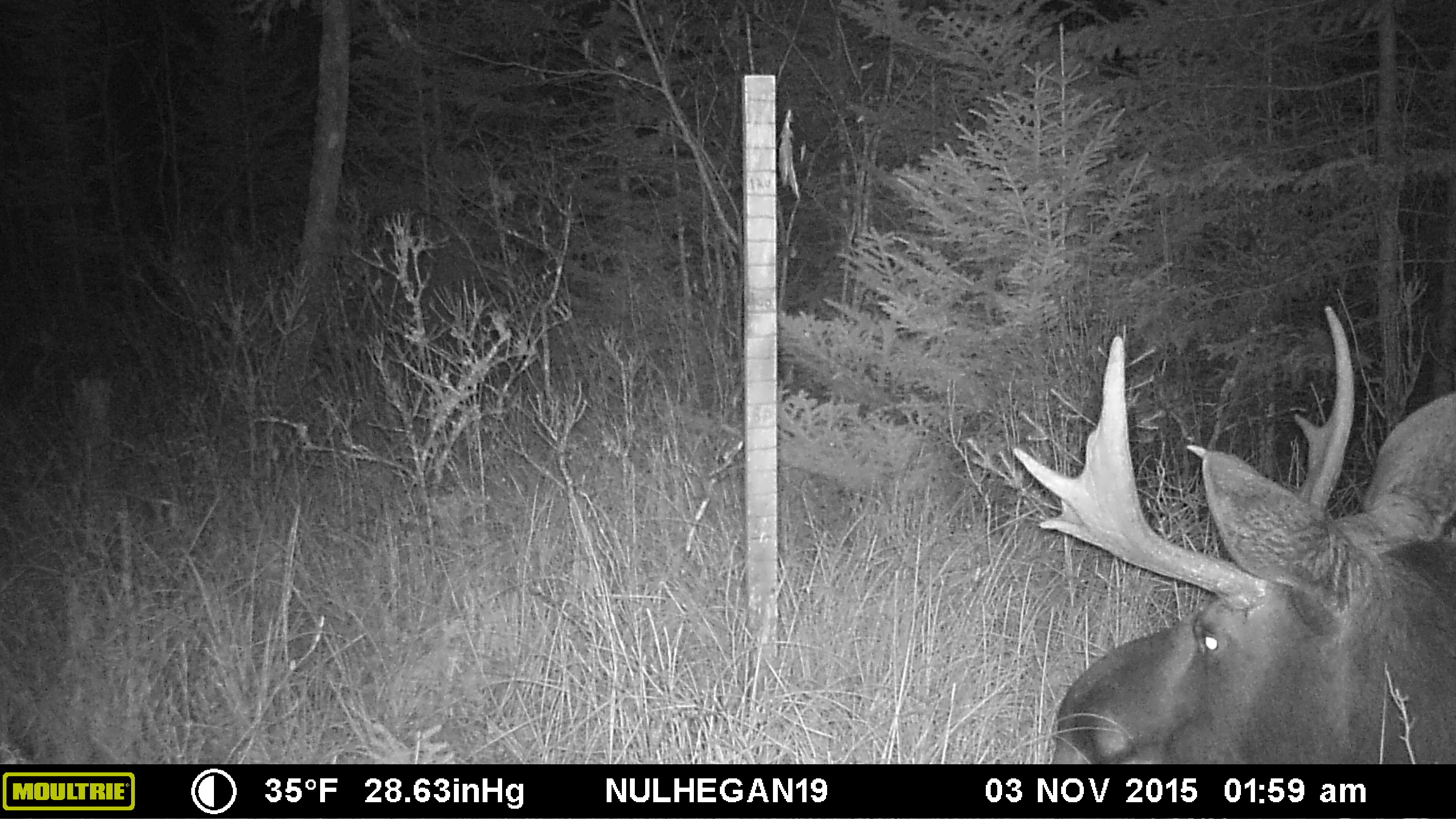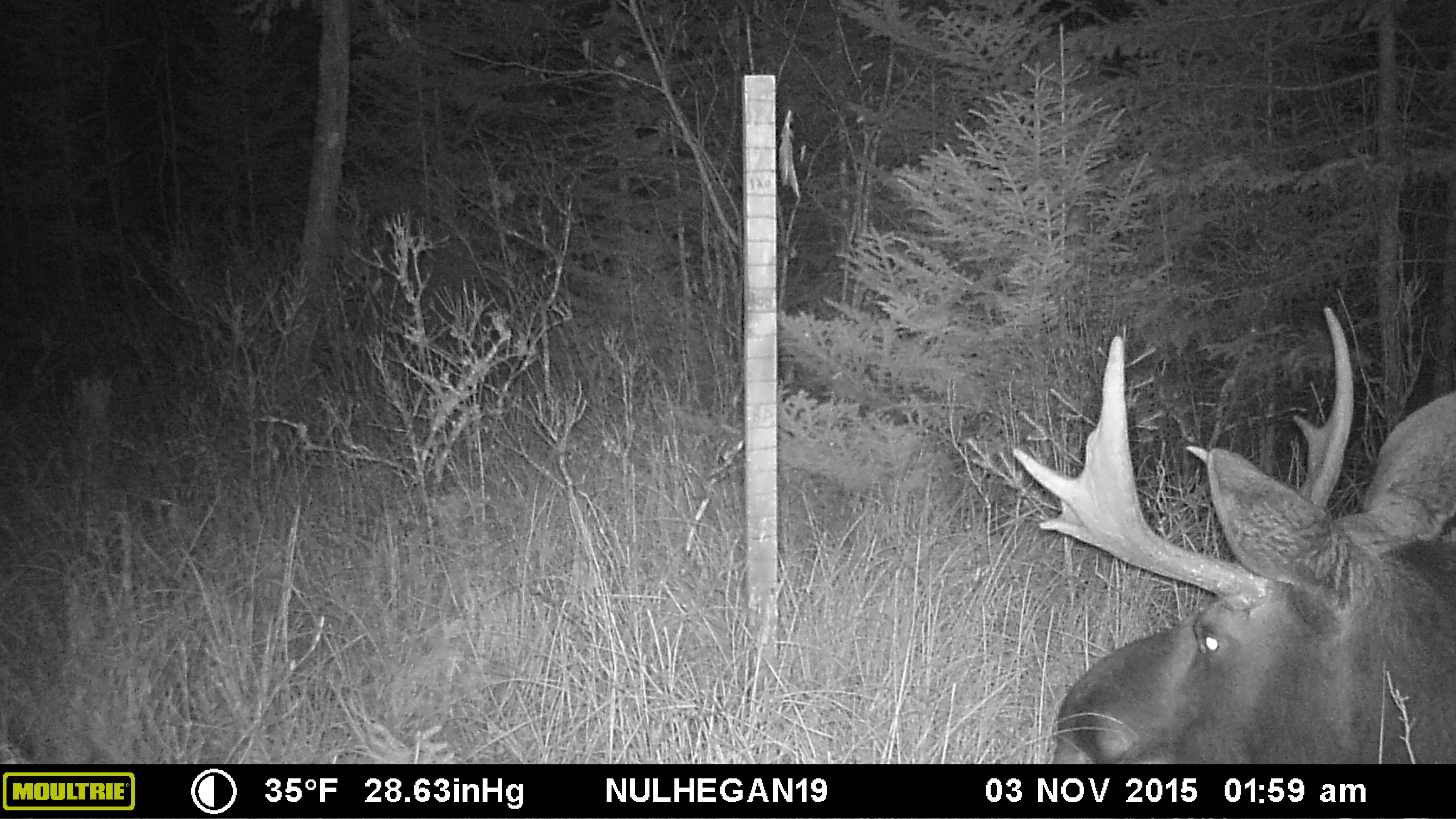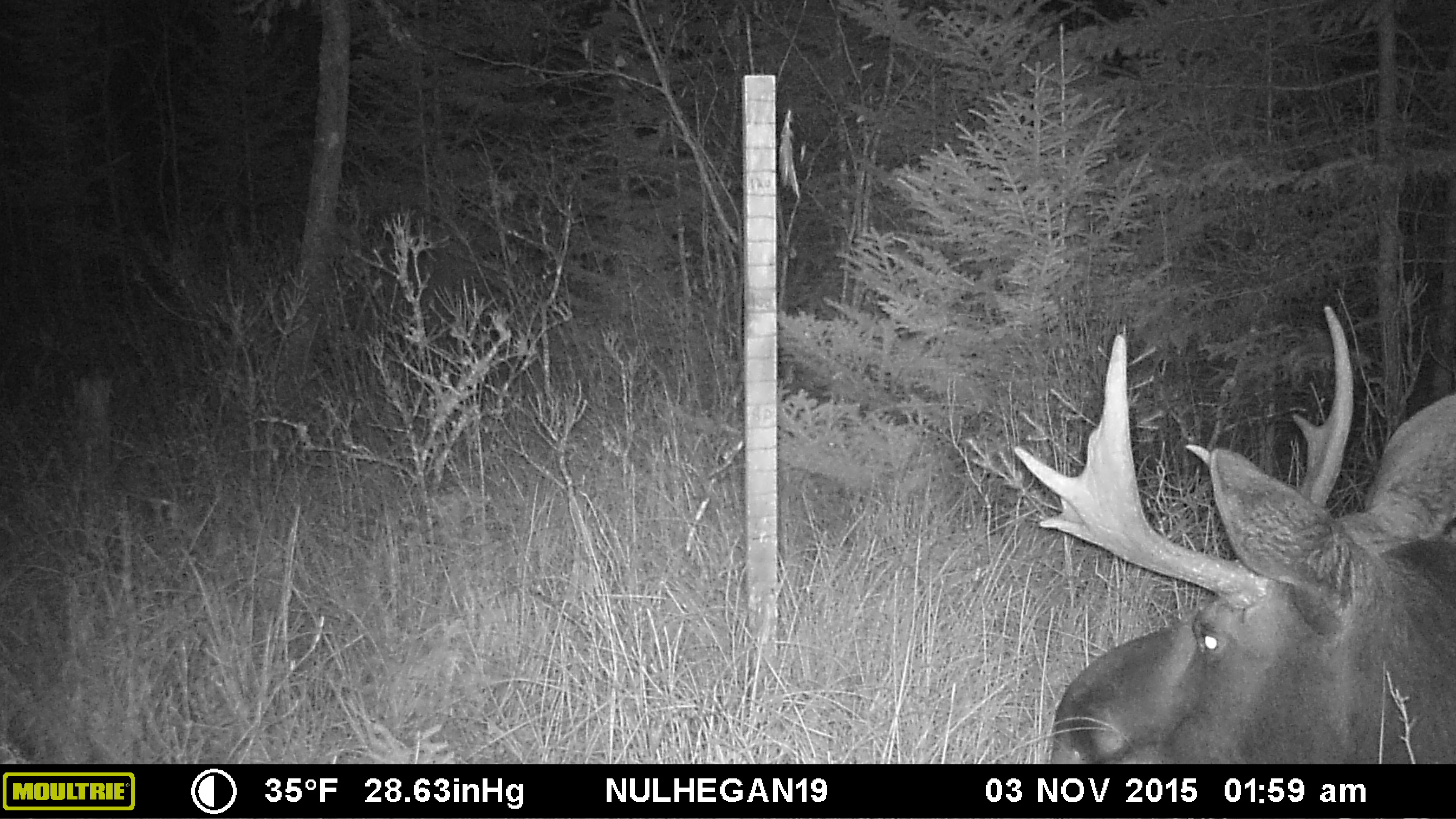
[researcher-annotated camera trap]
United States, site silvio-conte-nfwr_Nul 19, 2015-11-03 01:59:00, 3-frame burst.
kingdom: Animalia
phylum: Chordata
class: Mammalia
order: Artiodactyla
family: Cervidae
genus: Alces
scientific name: Alces alces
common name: moose